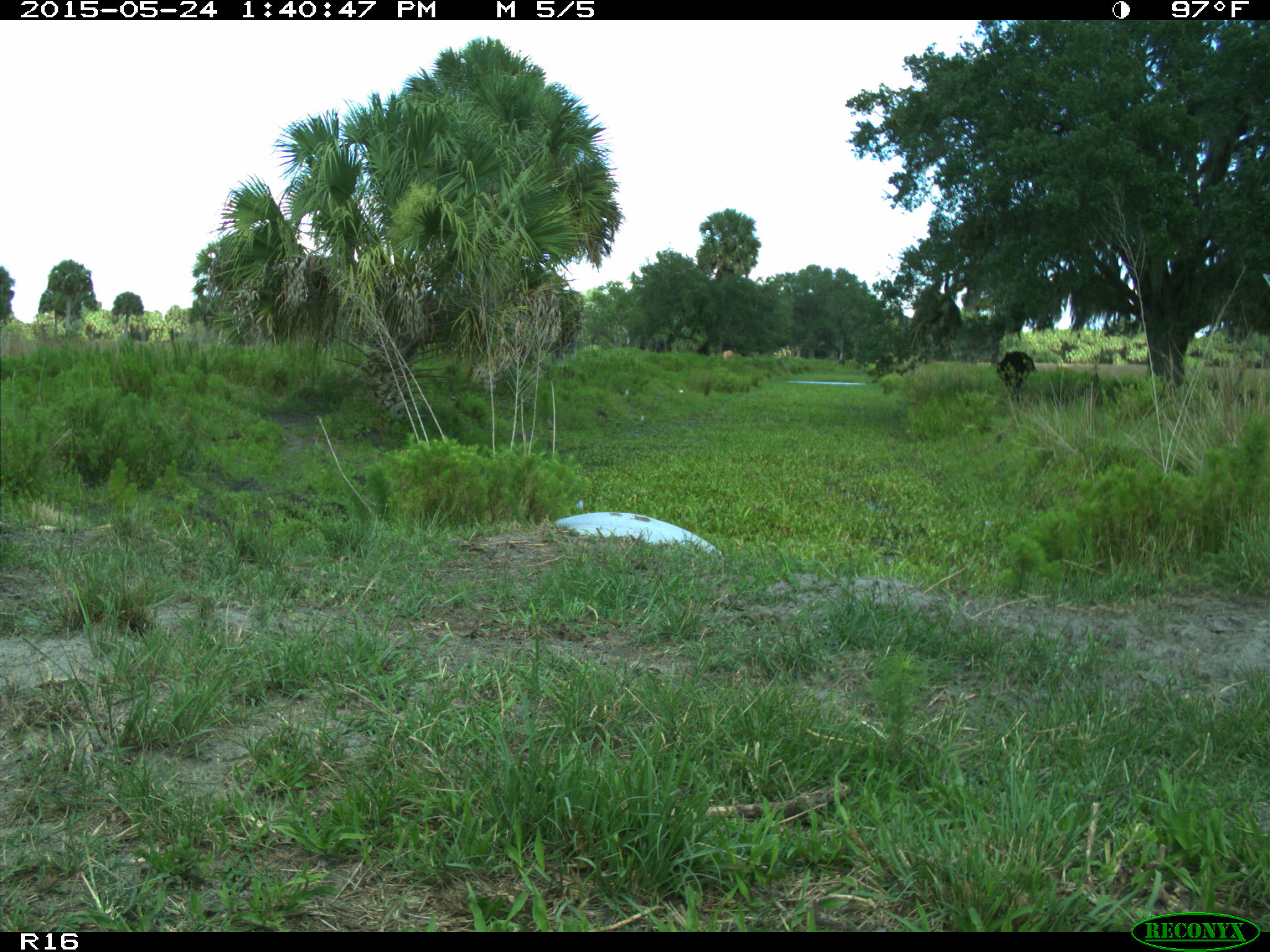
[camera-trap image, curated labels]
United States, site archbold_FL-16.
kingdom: Animalia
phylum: Chordata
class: Mammalia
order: Artiodactyla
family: Bovidae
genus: Bos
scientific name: Bos taurus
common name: domestic cow